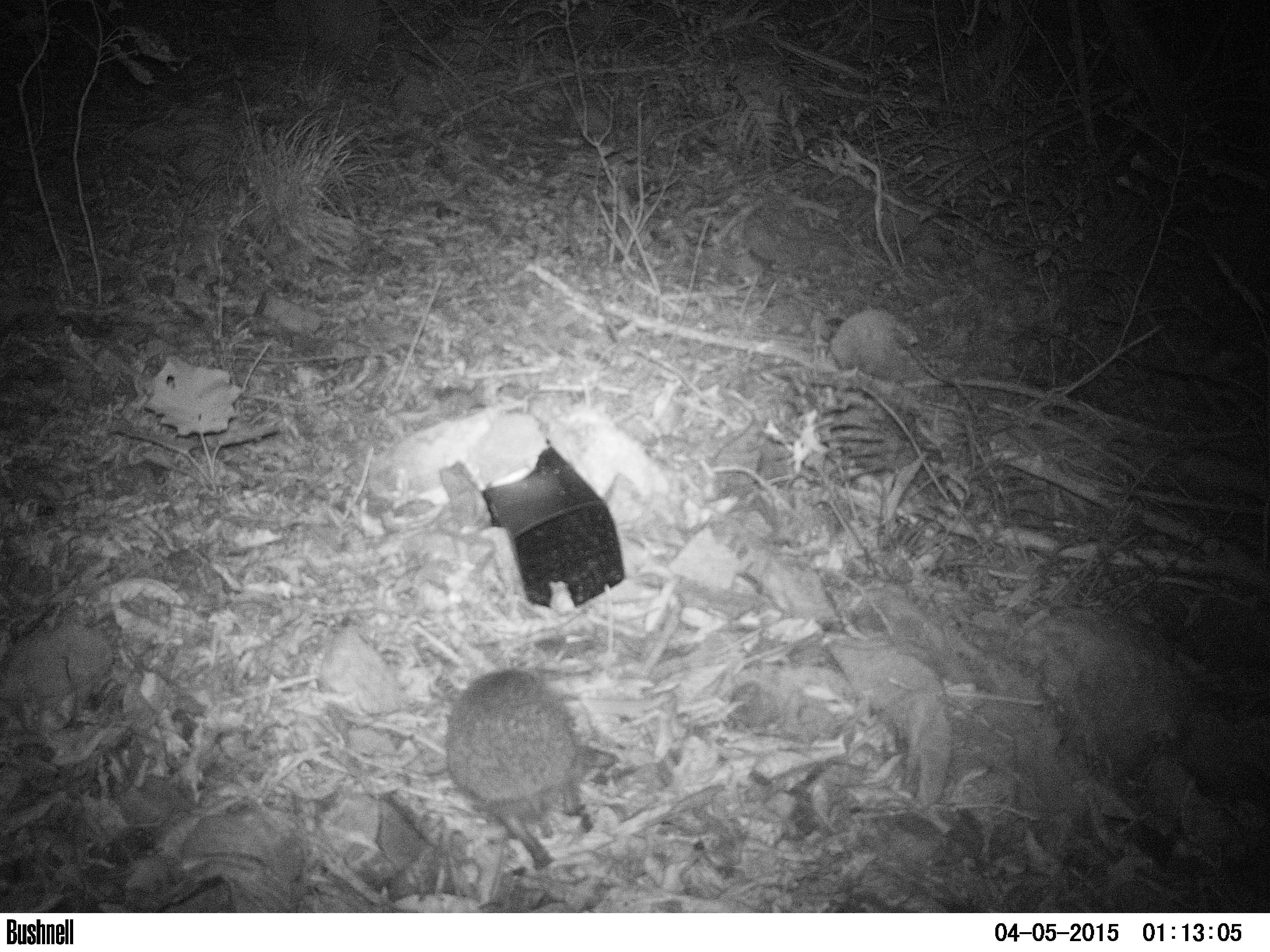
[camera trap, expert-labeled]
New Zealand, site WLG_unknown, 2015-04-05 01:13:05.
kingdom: Animalia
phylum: Chordata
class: Mammalia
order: Eulipotyphla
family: Erinaceidae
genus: Erinaceus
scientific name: Erinaceus europaeus europaeus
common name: european hedgehog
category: hedgehog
Hedgehog (european hedgehog) (Erinaceus europaeus europaeus).